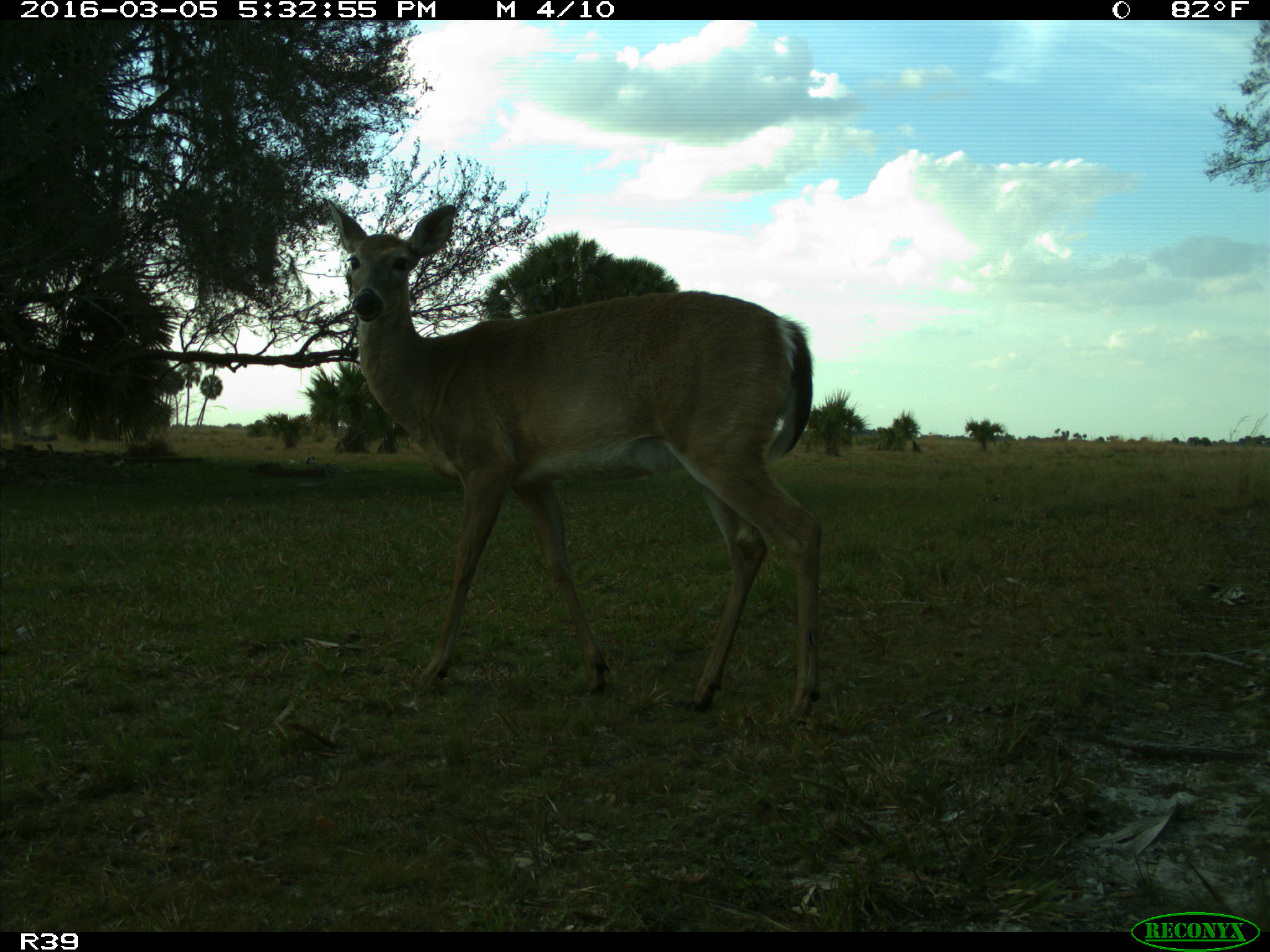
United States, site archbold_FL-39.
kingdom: Animalia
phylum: Chordata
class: Mammalia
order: Artiodactyla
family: Cervidae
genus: Odocoileus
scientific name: Odocoileus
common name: deer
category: unidentified deer